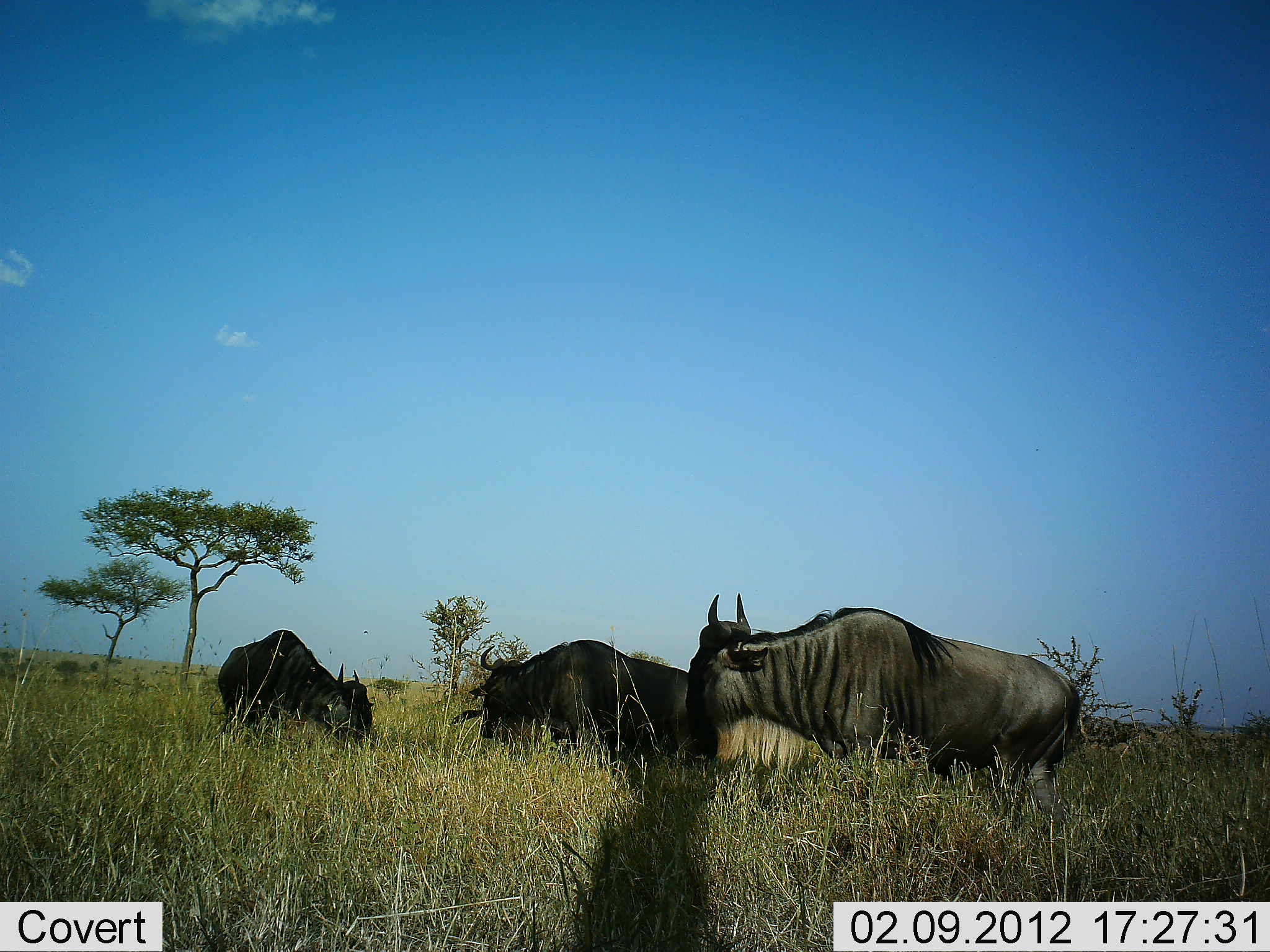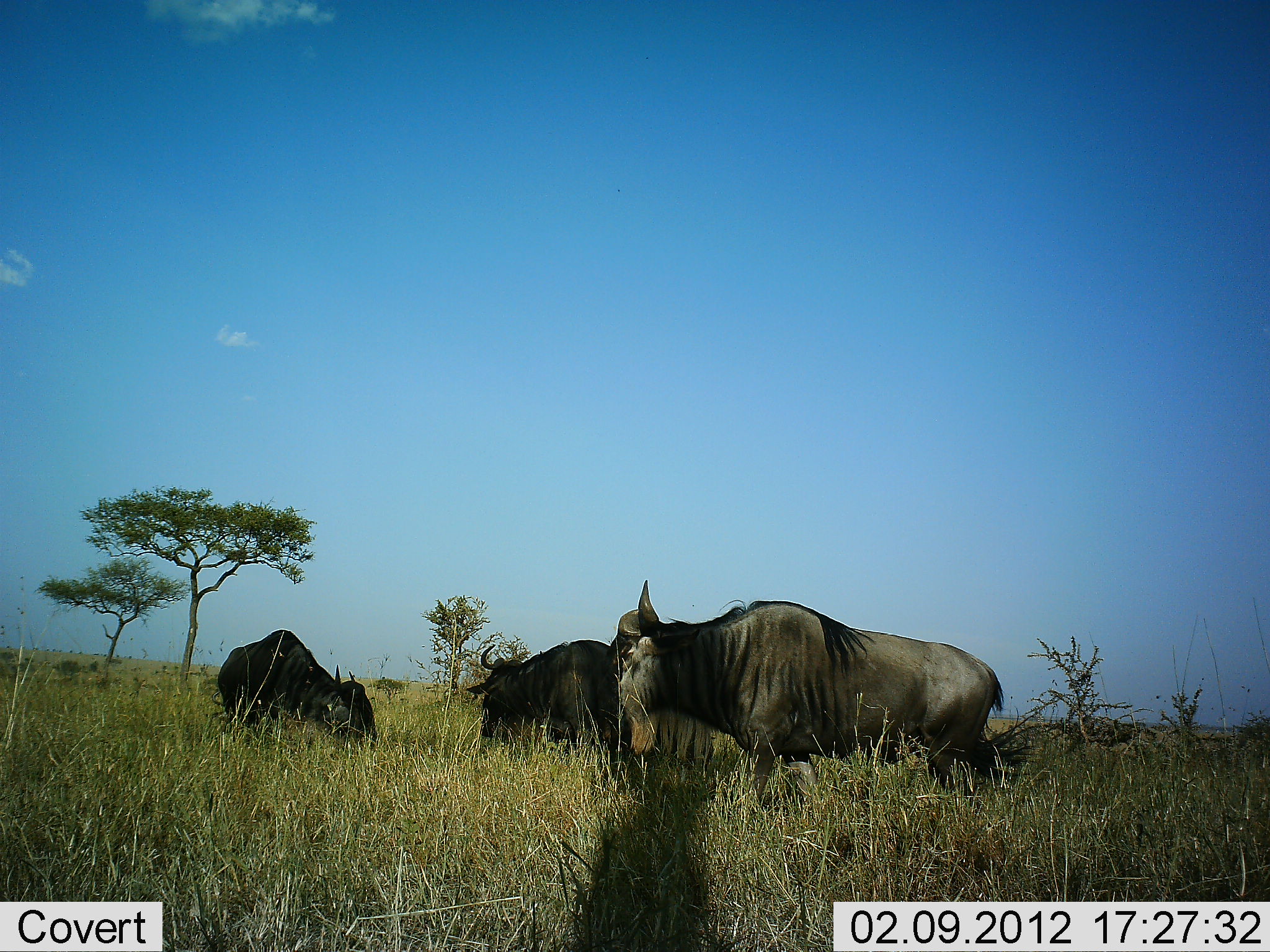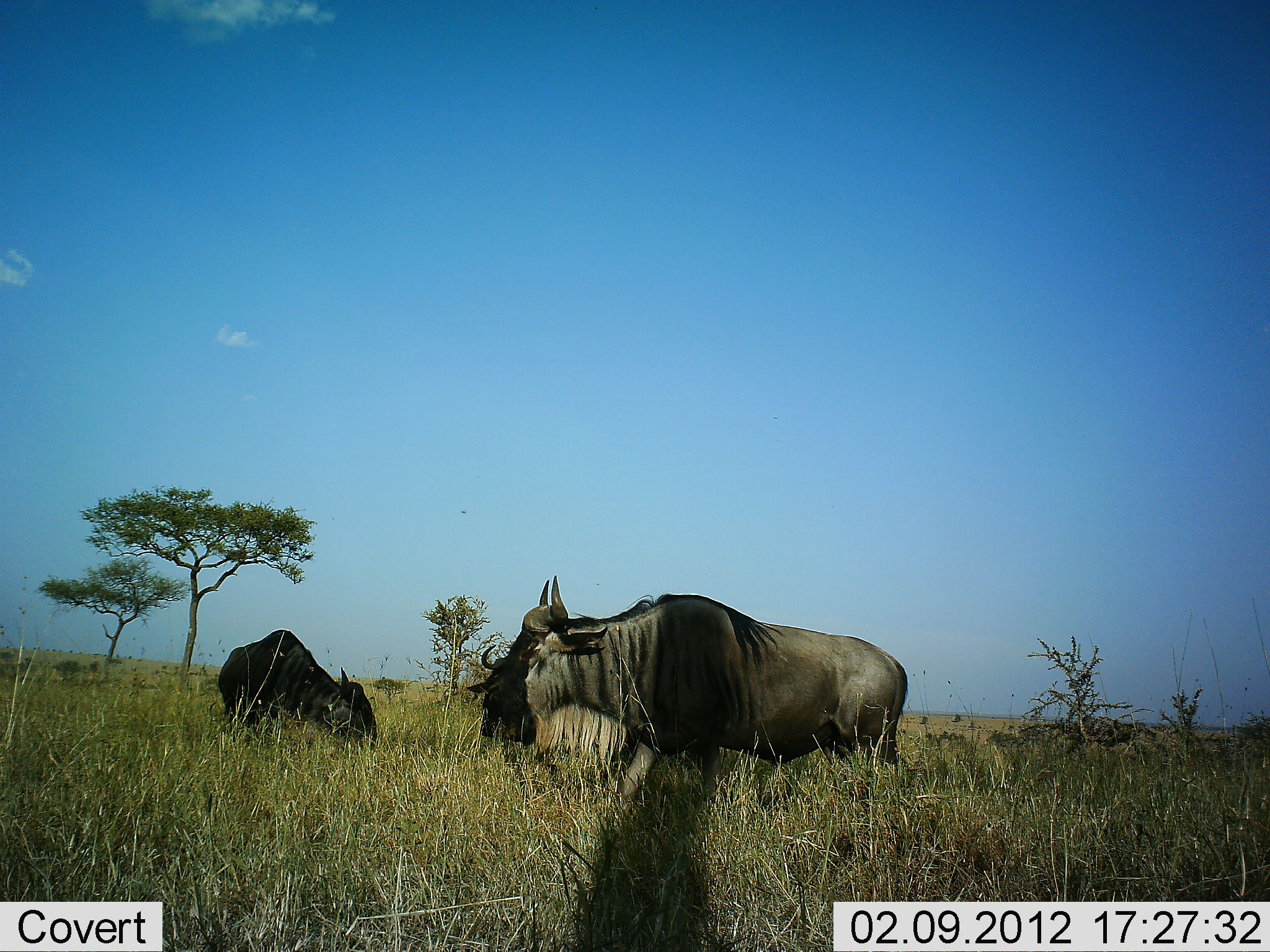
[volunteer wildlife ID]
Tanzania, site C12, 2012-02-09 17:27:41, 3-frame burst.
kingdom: Animalia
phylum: Chordata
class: Mammalia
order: Artiodactyla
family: Bovidae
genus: Connochaetes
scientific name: Connochaetes taurinus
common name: blue wildebeest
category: wildebeest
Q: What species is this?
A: Wildebeest (blue wildebeest) (Connochaetes taurinus).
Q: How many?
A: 3.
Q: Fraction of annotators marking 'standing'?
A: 48%.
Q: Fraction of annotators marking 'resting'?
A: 5%.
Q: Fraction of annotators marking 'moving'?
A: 62%.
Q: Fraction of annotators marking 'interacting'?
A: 0%.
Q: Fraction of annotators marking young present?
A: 0%.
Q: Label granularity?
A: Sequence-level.